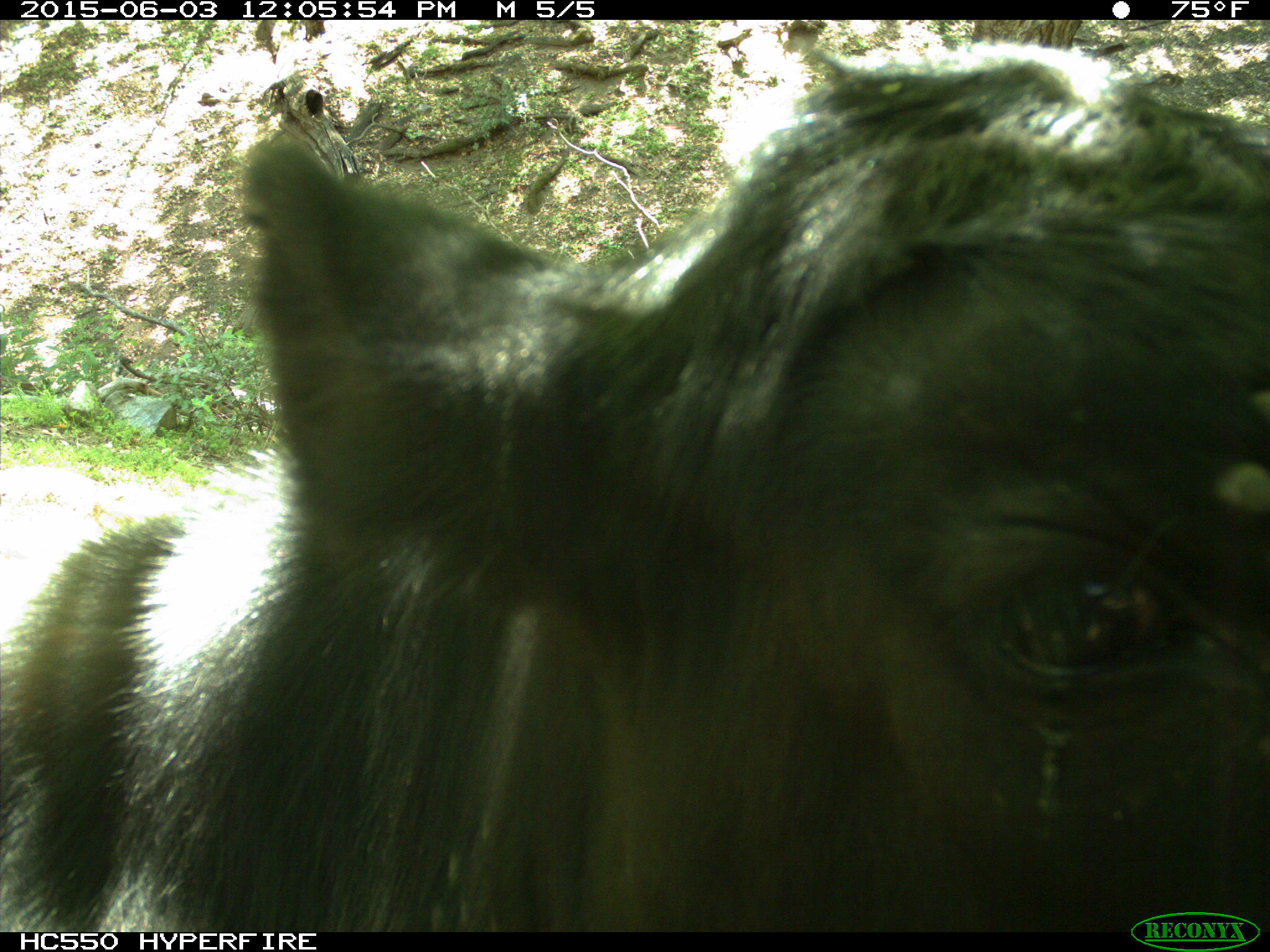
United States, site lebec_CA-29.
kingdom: Animalia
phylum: Chordata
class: Mammalia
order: Artiodactyla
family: Bovidae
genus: Bos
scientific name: Bos taurus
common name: domestic cow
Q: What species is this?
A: Bos taurus (domestic cow).